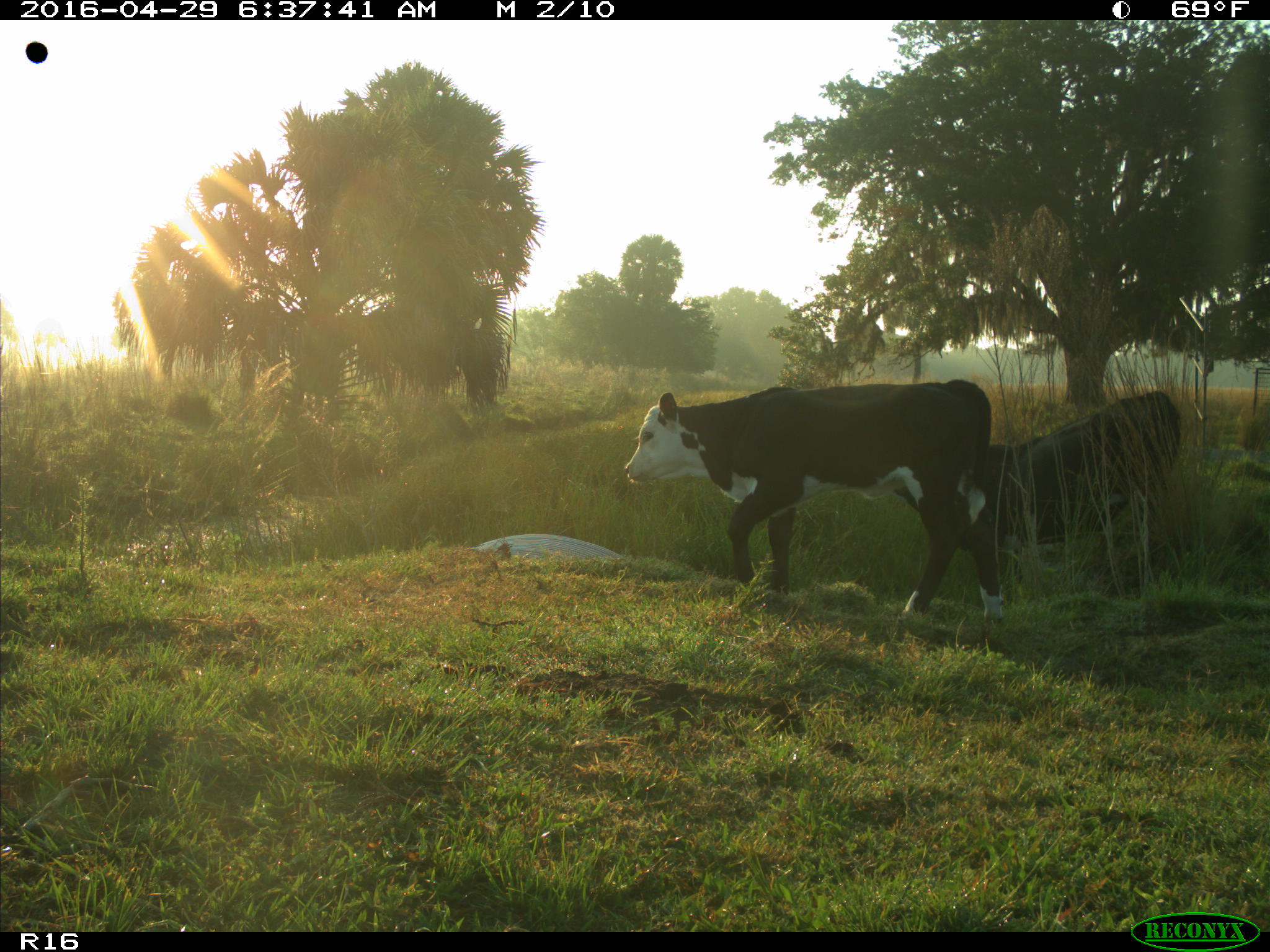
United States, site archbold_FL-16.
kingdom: Animalia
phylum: Chordata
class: Mammalia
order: Artiodactyla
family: Bovidae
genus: Bos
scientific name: Bos taurus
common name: domestic cow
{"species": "Bos taurus (domestic cow)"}